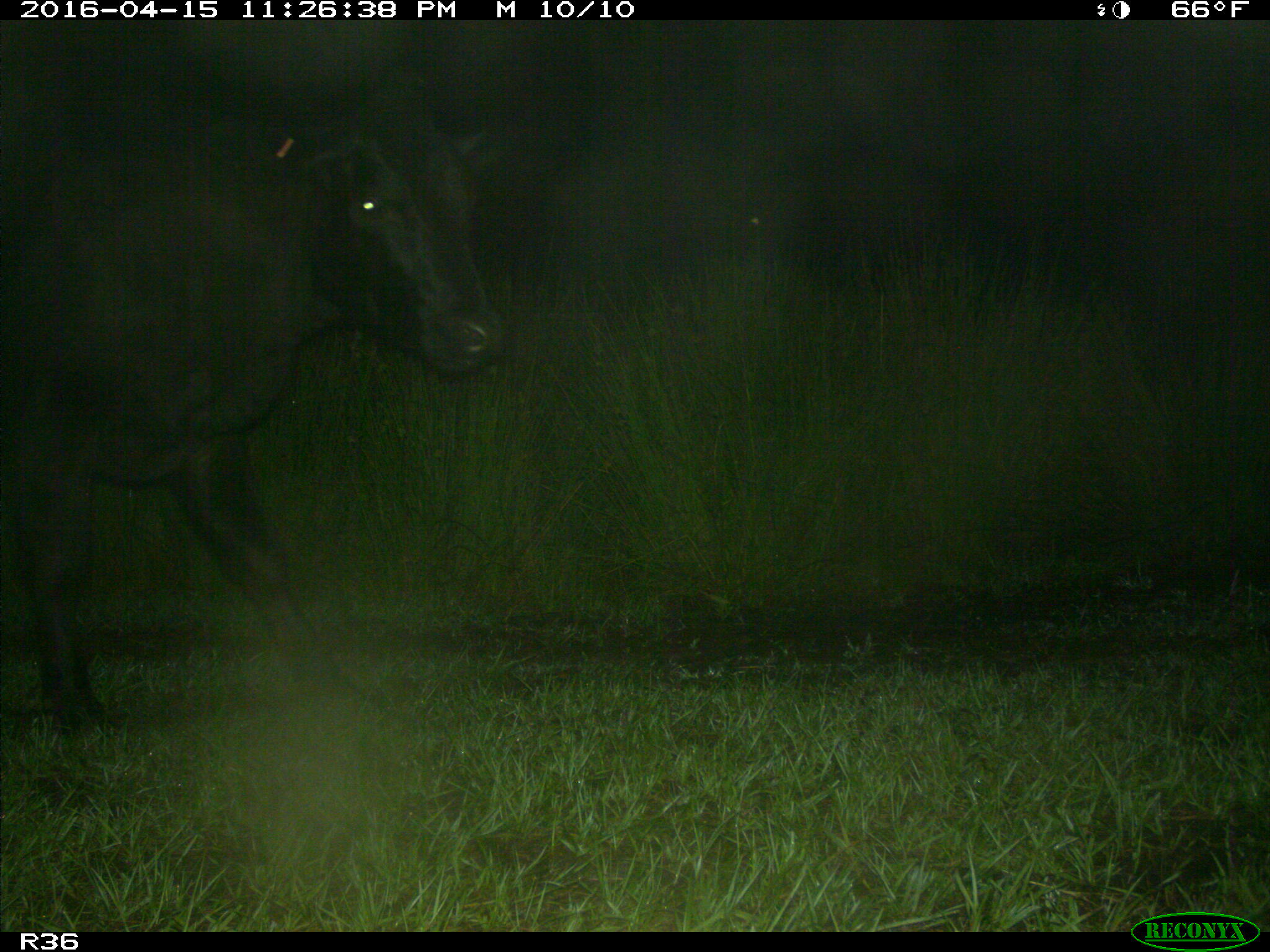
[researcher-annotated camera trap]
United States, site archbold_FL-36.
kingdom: Animalia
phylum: Chordata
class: Mammalia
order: Artiodactyla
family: Bovidae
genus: Bos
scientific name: Bos taurus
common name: domestic cow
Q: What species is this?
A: Bos taurus (domestic cow).